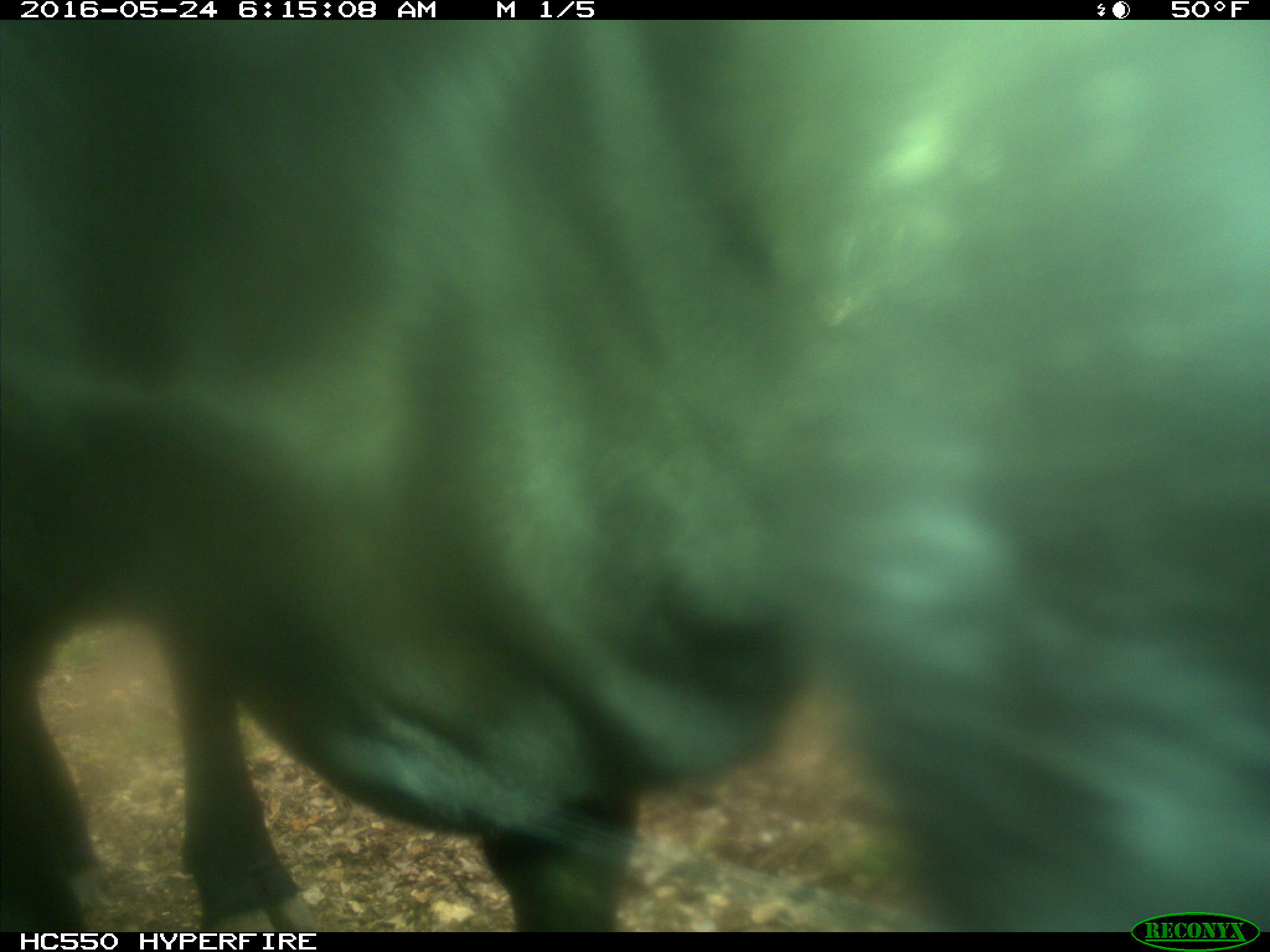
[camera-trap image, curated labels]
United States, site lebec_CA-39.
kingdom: Animalia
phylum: Chordata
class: Mammalia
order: Artiodactyla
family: Bovidae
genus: Bos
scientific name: Bos taurus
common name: domestic cow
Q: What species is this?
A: Bos taurus (domestic cow).